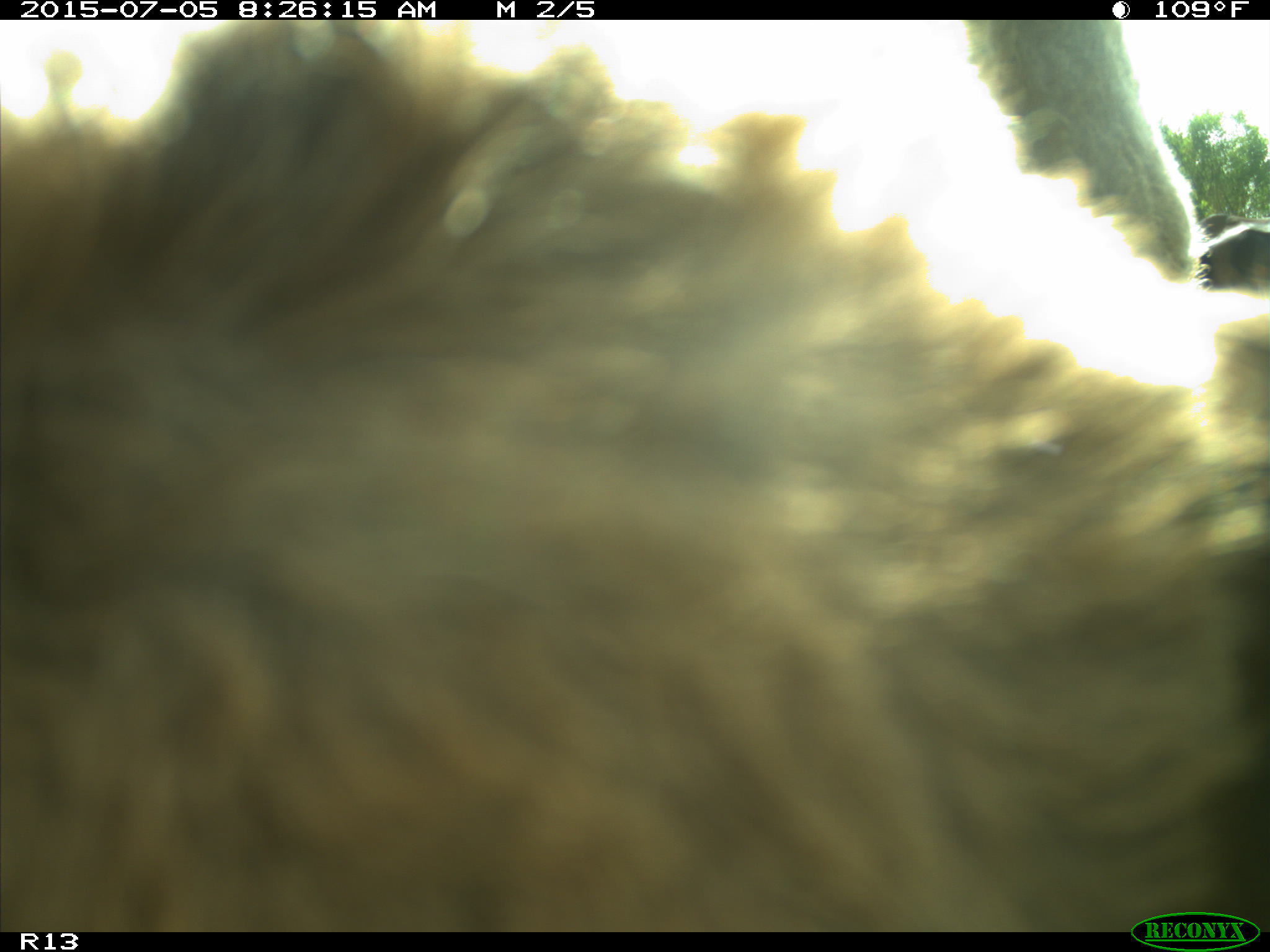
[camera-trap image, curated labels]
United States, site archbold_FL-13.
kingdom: Animalia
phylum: Chordata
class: Mammalia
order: Artiodactyla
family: Bovidae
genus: Bos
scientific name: Bos taurus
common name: domestic cow